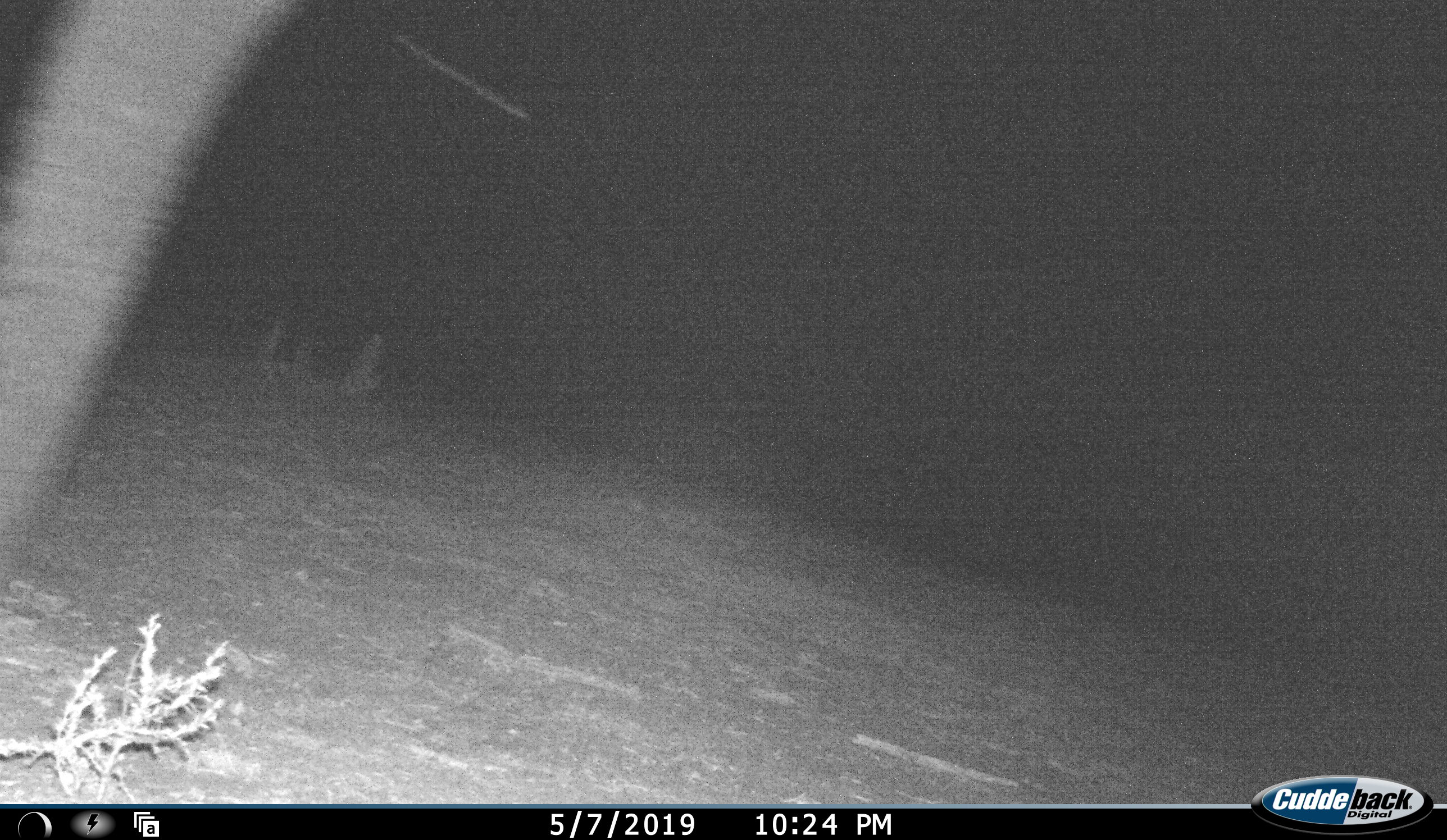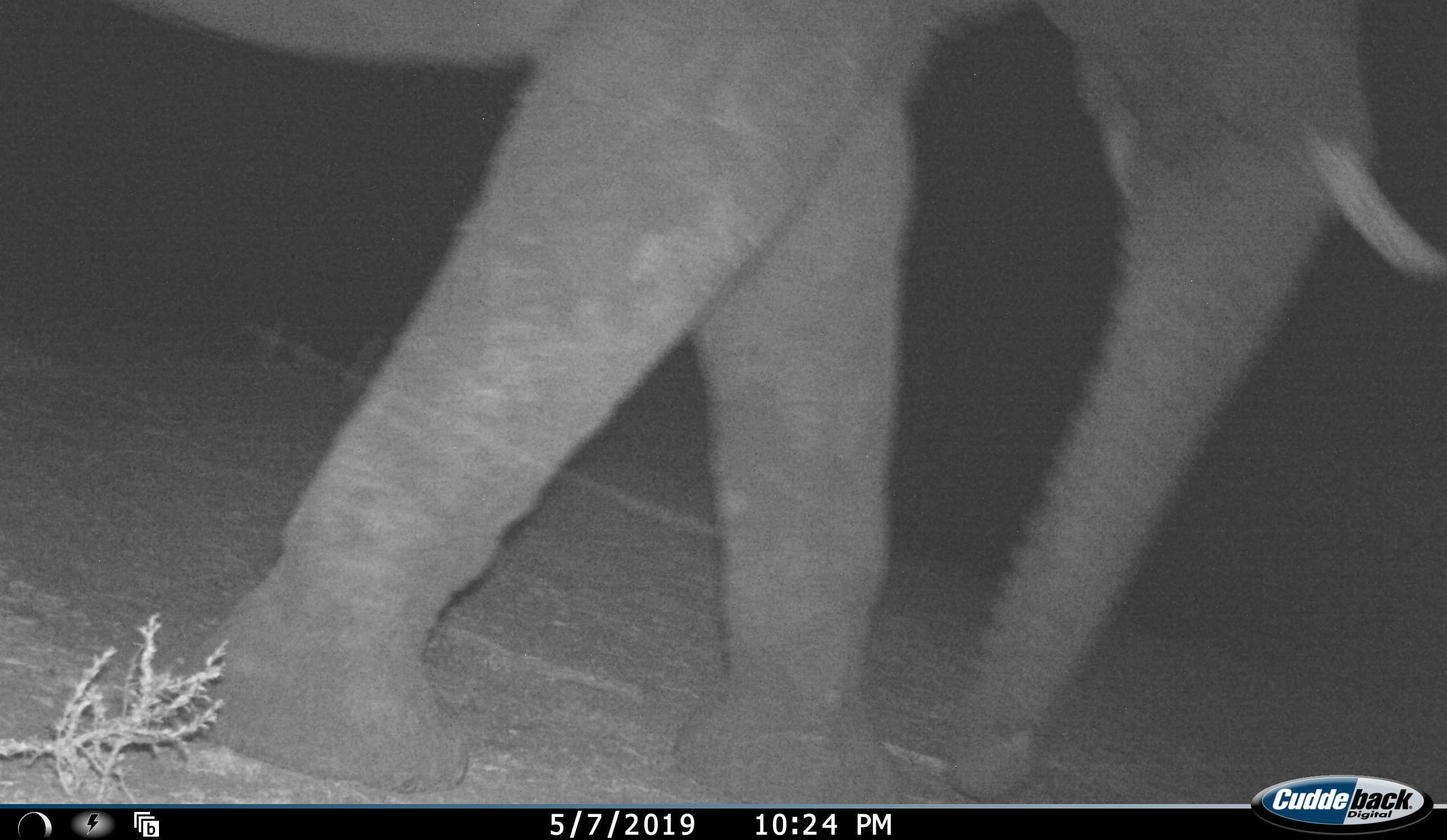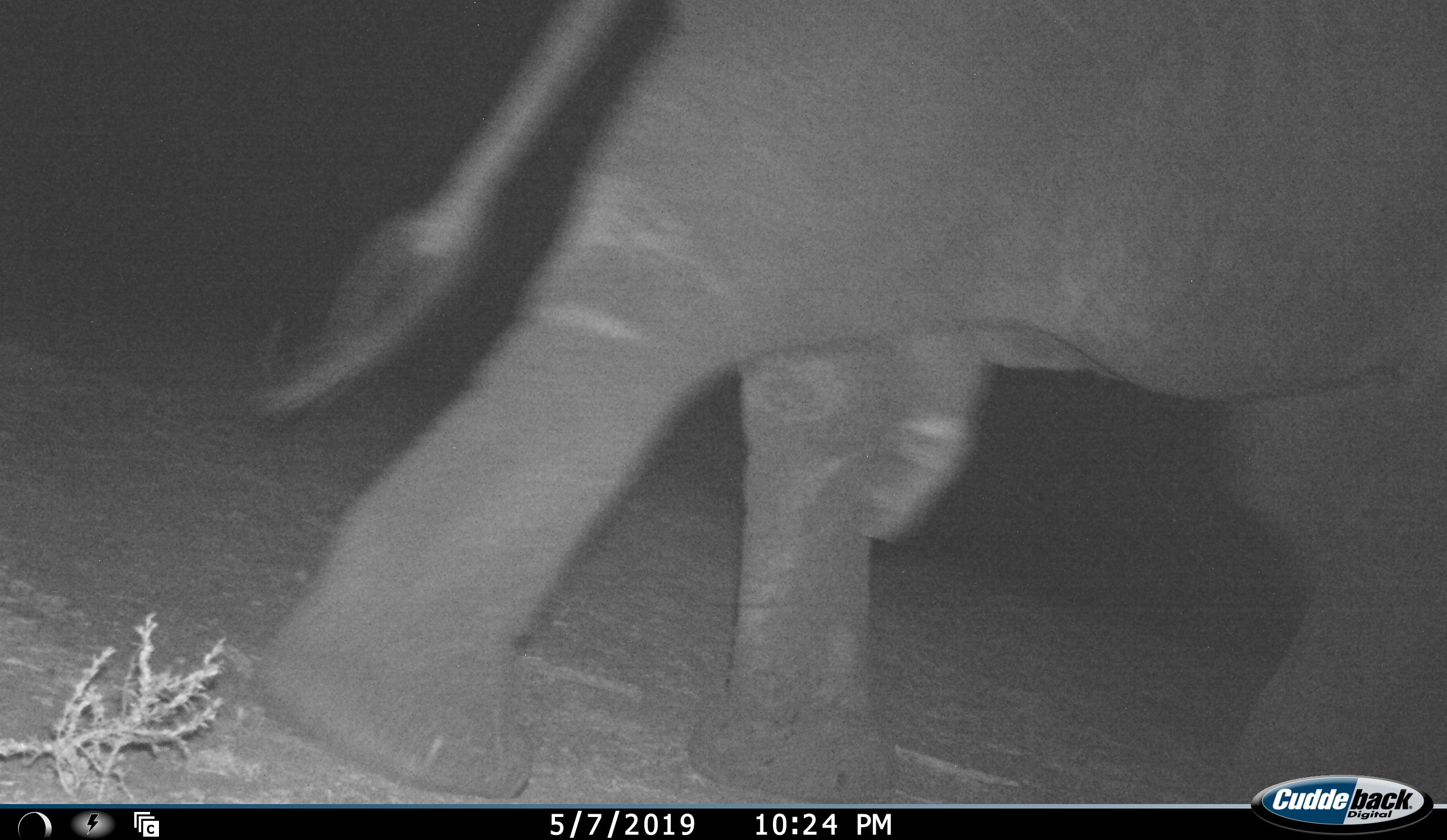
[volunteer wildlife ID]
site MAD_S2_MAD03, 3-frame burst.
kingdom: Animalia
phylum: Chordata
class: Mammalia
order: Proboscidea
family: Elephantidae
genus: Loxodonta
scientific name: Loxodonta africana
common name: african bush elephant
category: elephant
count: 1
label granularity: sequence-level